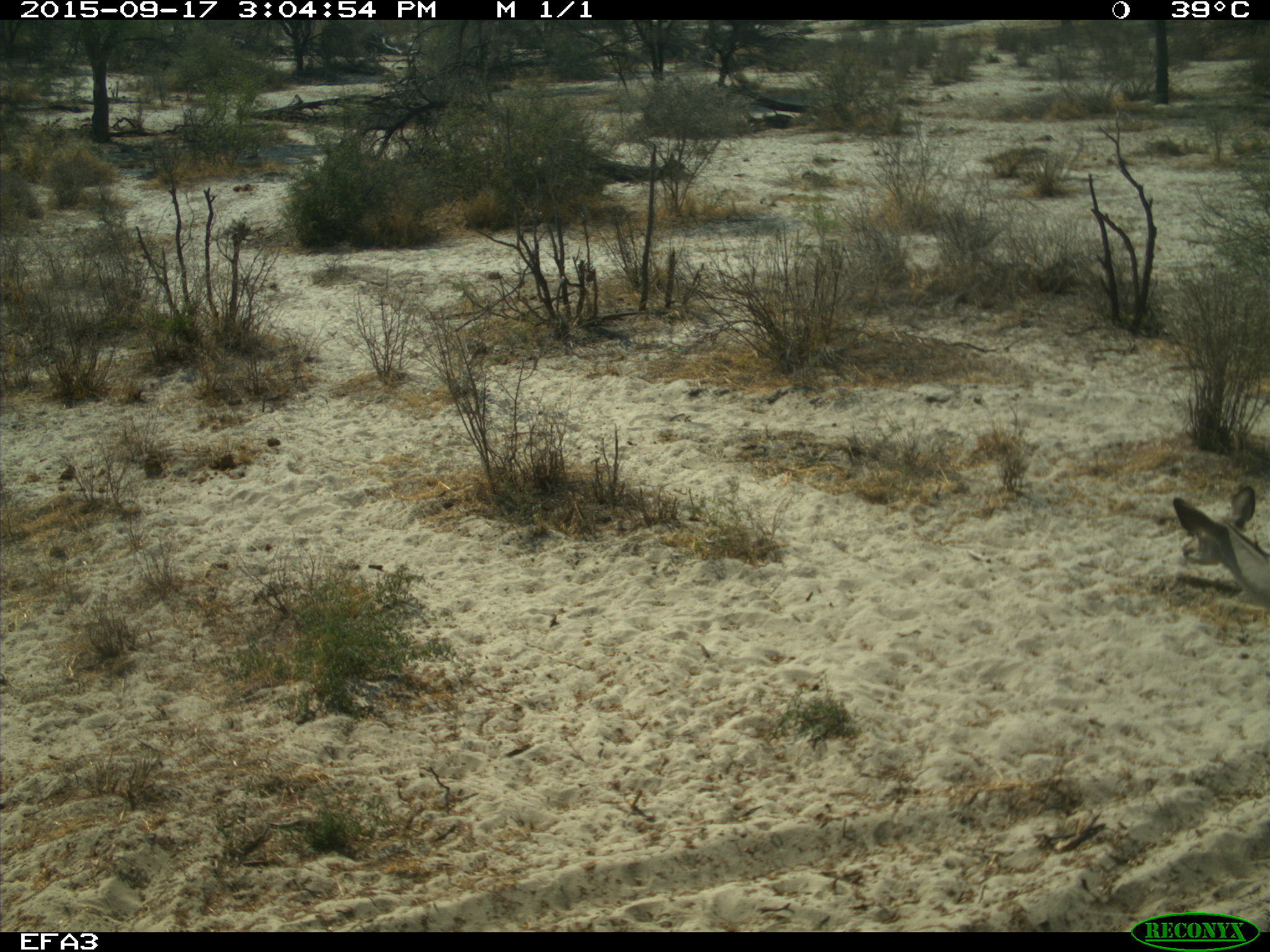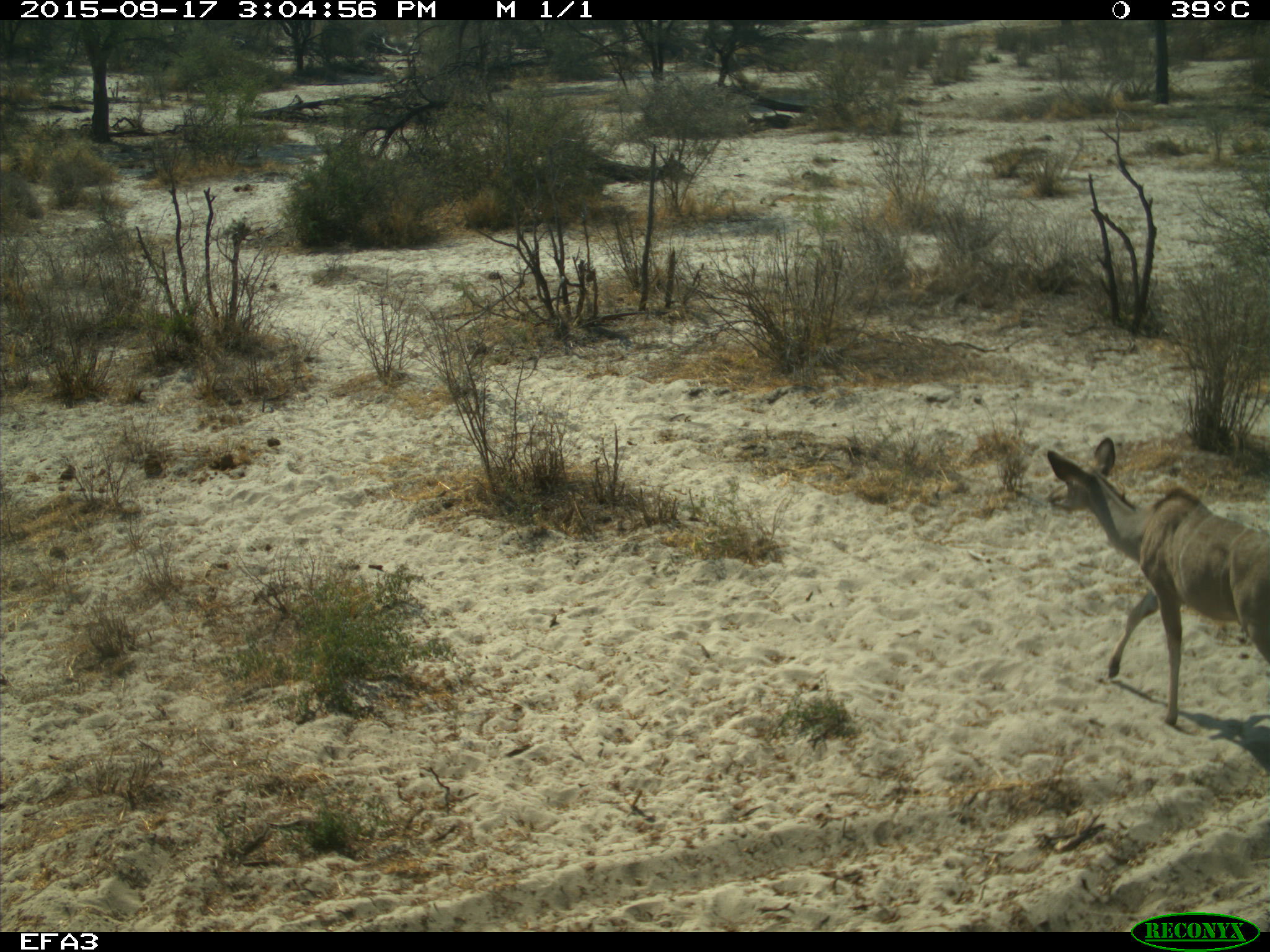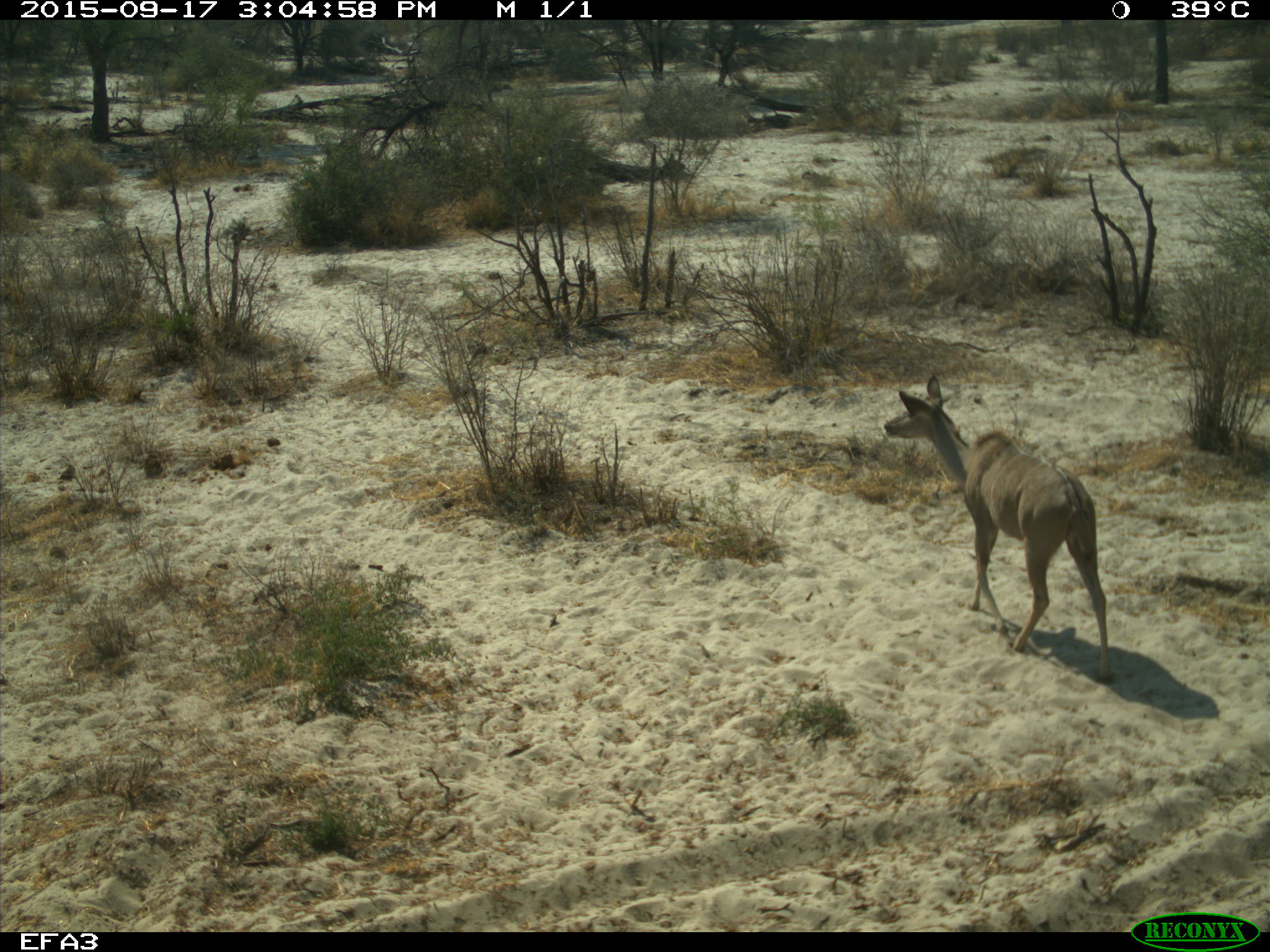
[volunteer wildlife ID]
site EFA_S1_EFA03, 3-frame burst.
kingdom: Animalia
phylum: Chordata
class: Mammalia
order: Artiodactyla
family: Bovidae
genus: Tragelaphus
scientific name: Tragelaphus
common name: kudu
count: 1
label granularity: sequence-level